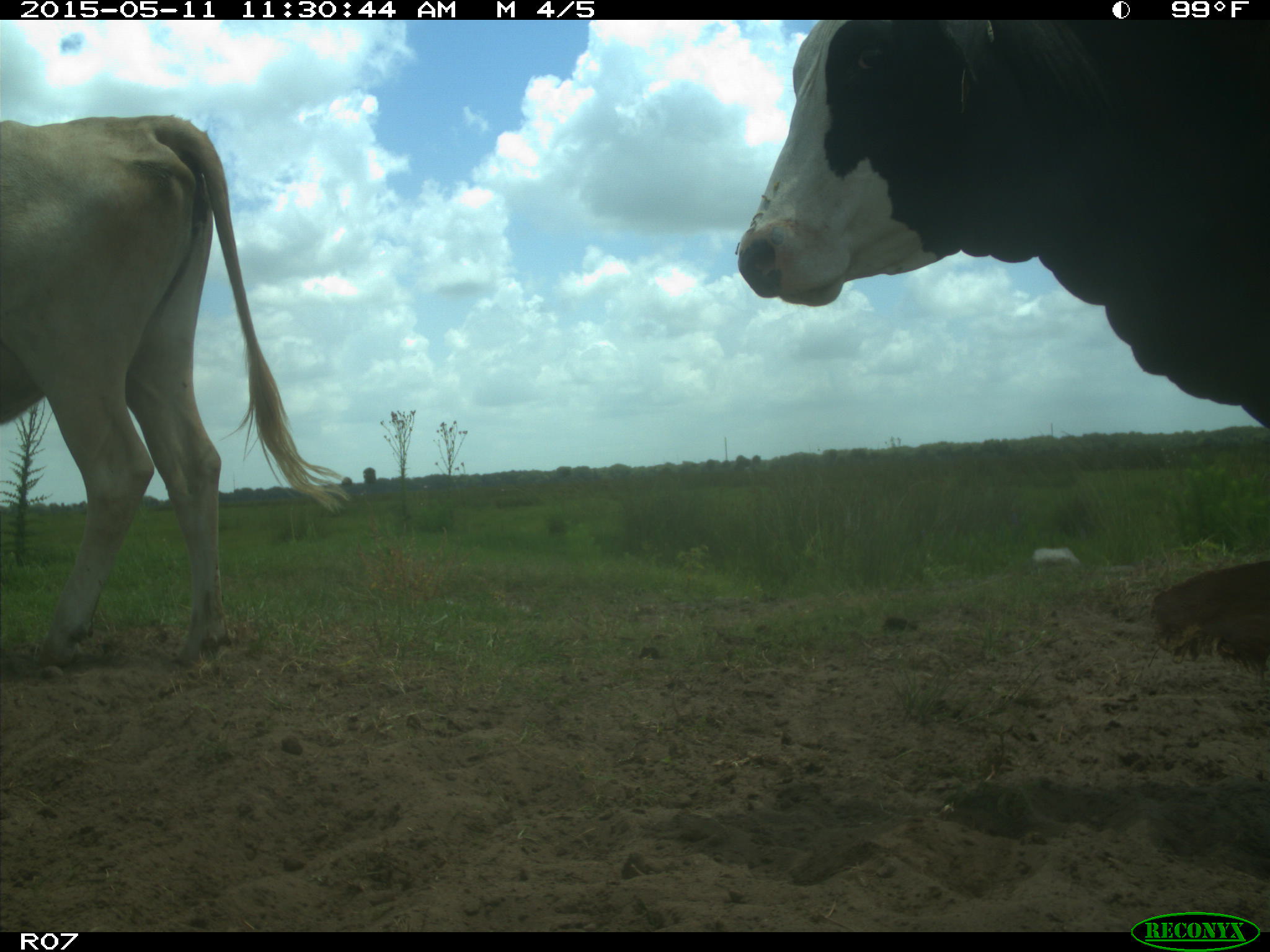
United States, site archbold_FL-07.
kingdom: Animalia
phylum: Chordata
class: Mammalia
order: Artiodactyla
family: Bovidae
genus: Bos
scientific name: Bos taurus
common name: domestic cow